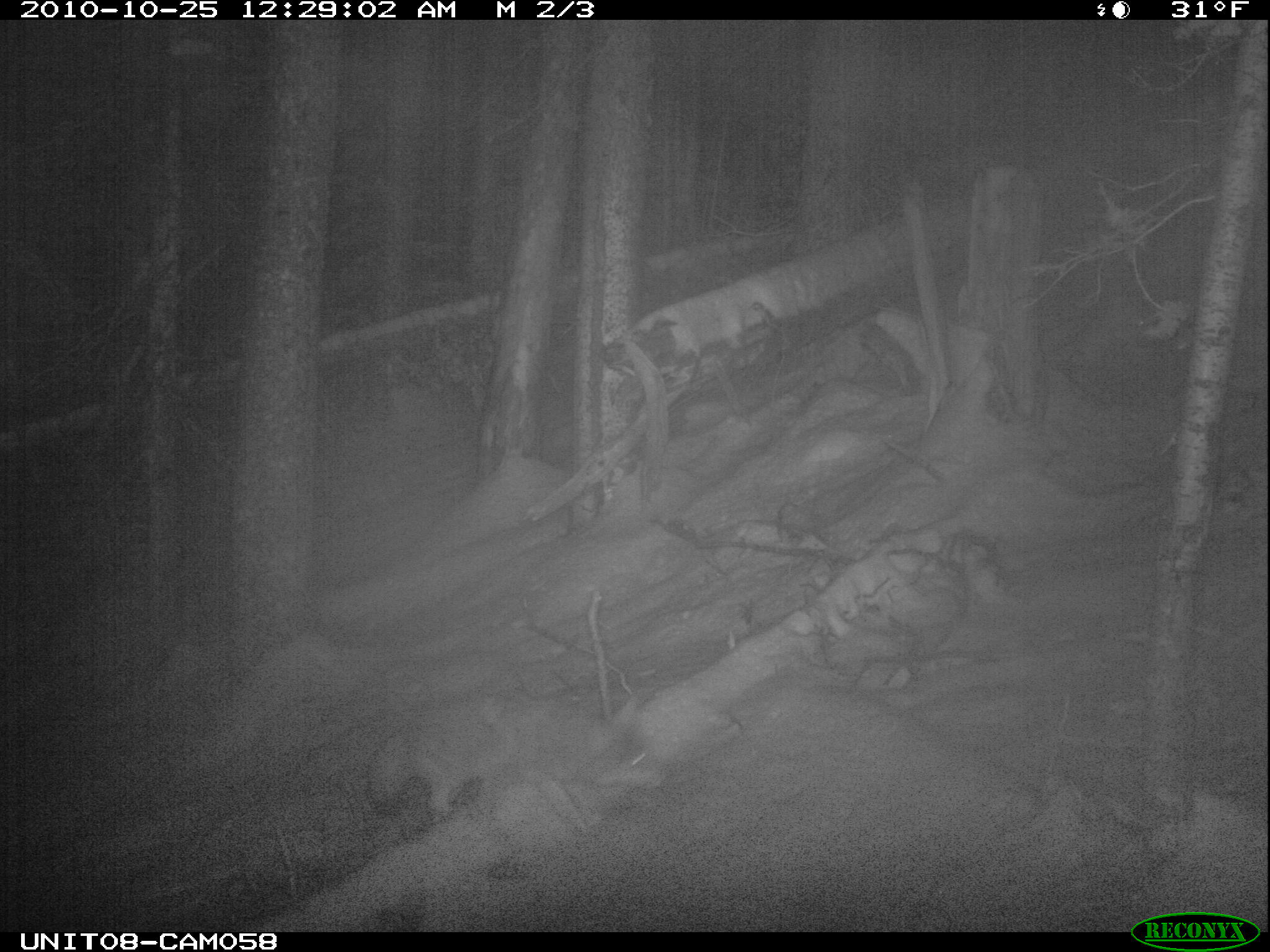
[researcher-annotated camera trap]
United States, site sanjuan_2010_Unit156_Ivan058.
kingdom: Animalia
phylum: Chordata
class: Mammalia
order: Carnivora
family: Canidae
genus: Canis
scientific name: Canis latrans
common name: coyote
Canis latrans (coyote).